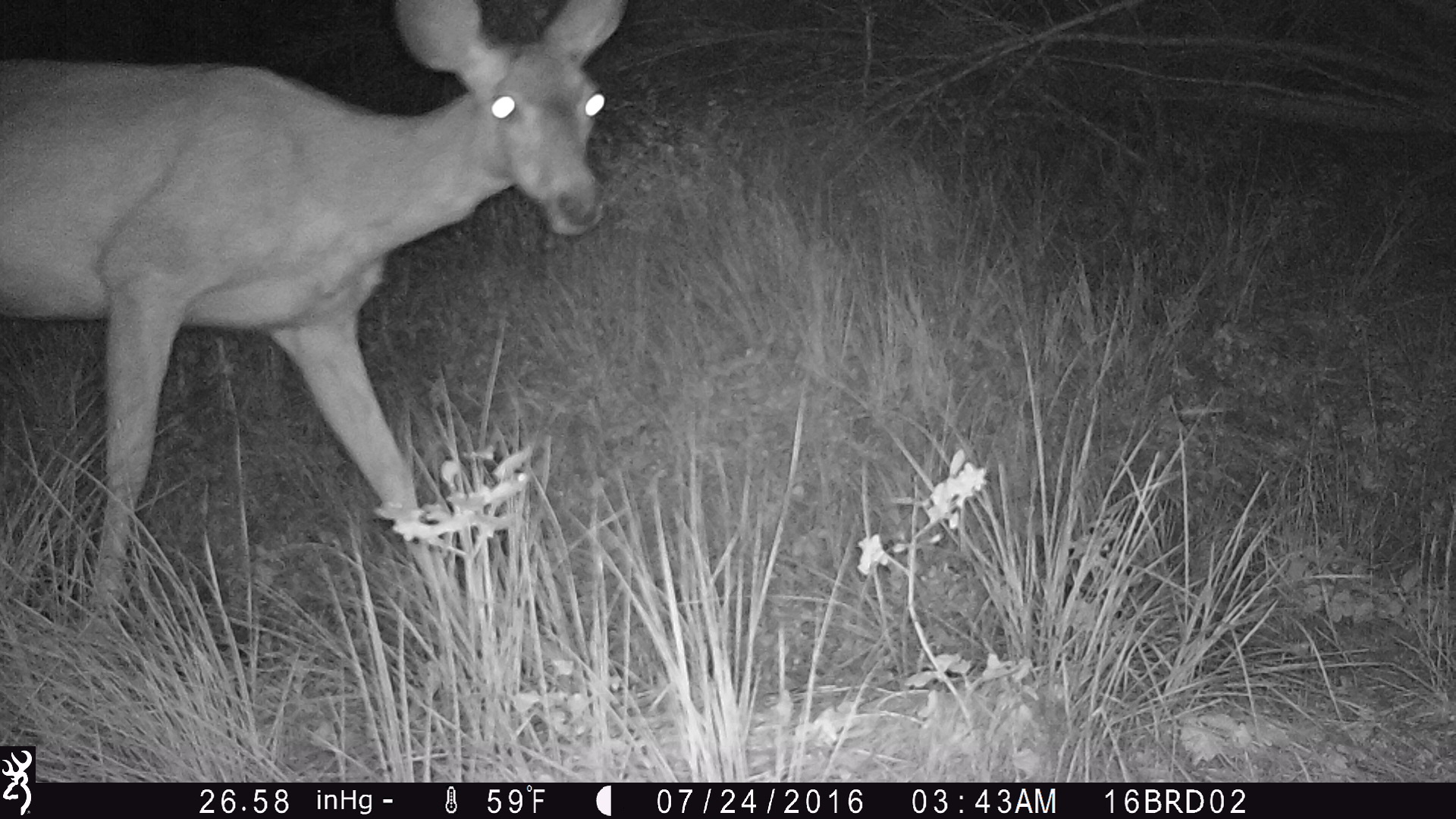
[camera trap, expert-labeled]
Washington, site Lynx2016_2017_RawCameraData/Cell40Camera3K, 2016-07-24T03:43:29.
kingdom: Animalia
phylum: Chordata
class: Mammalia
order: Artiodactyla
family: Cervidae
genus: Odocoileus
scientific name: Odocoileus hemionus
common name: mule deer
Odocoileus hemionus (mule deer). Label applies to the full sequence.